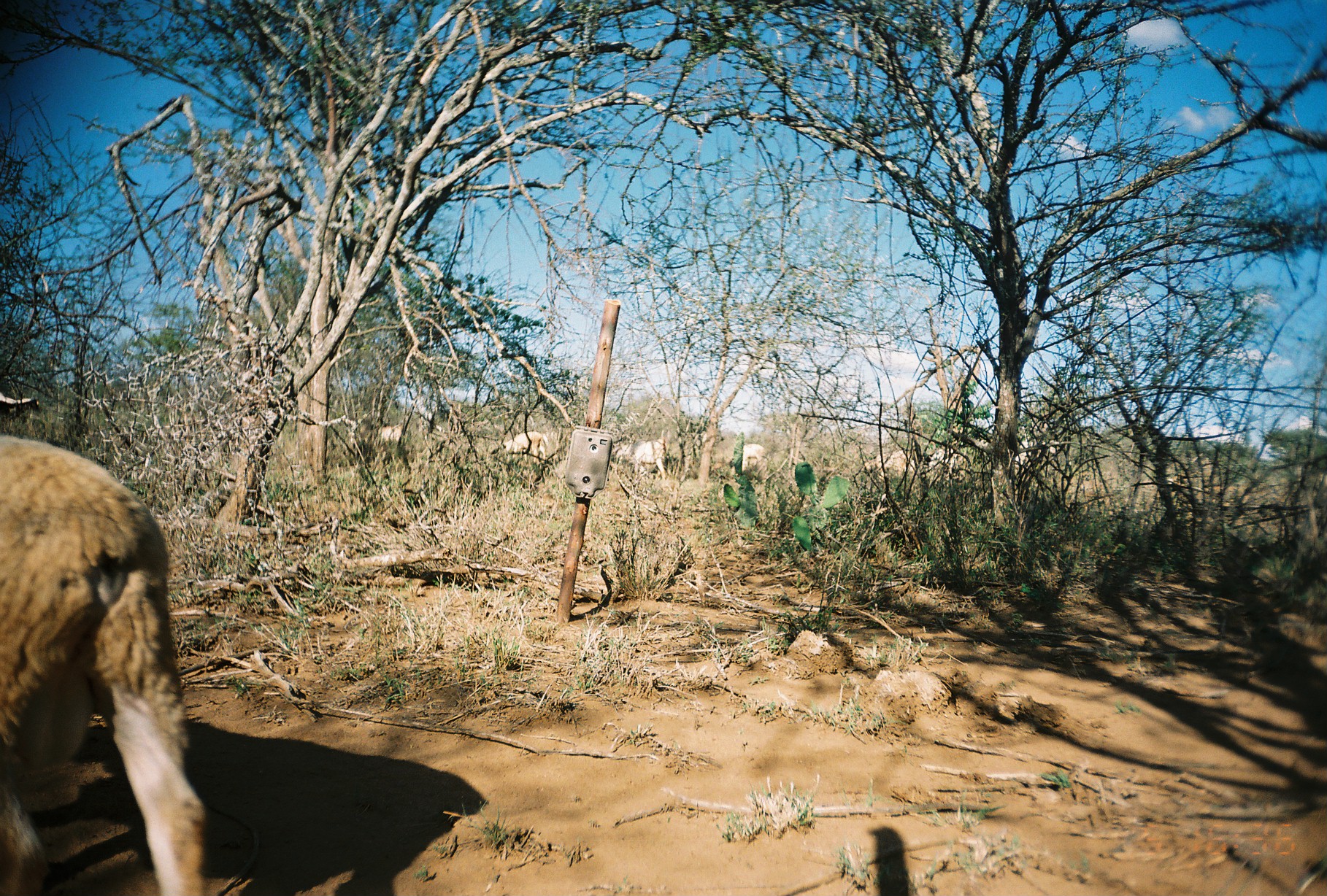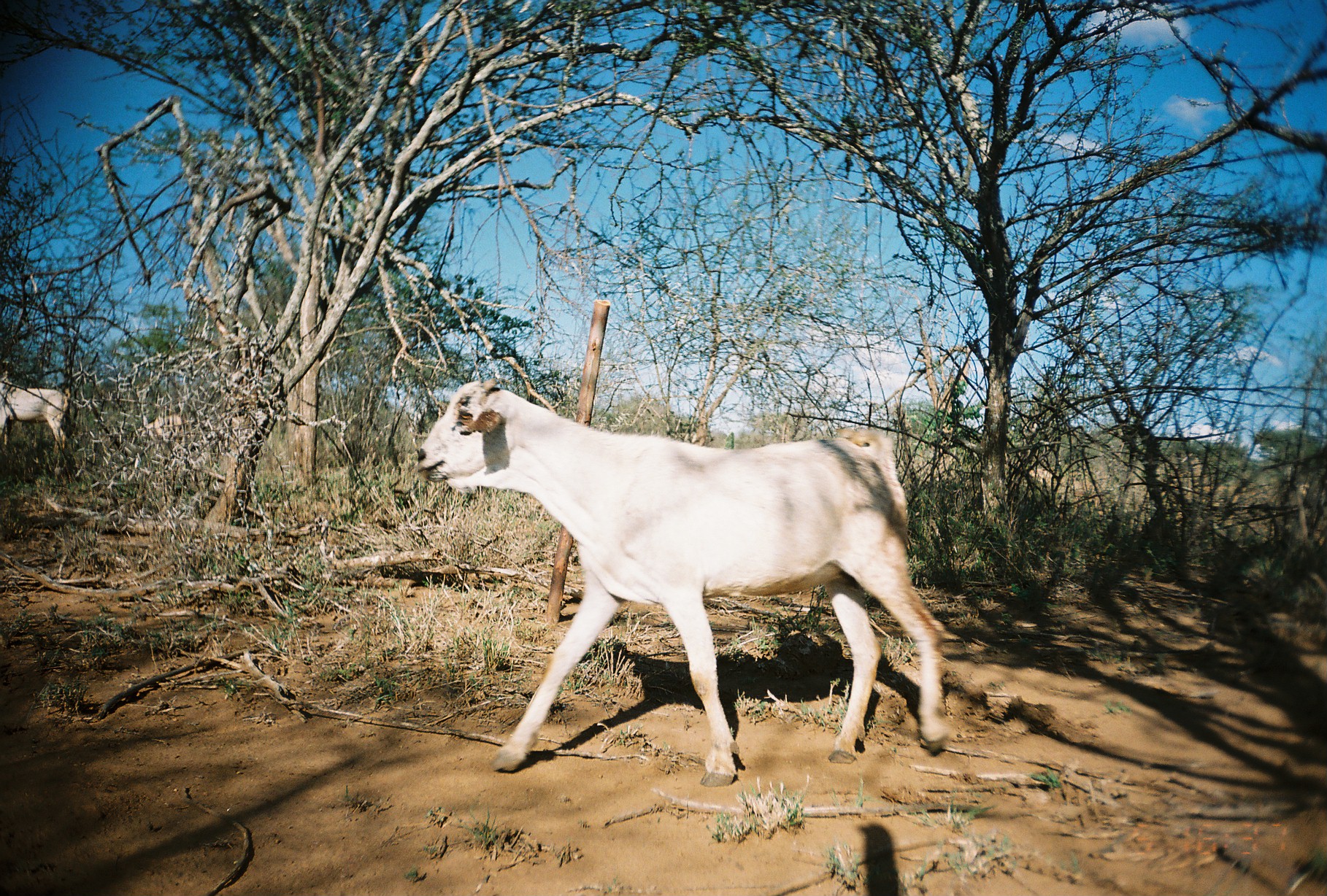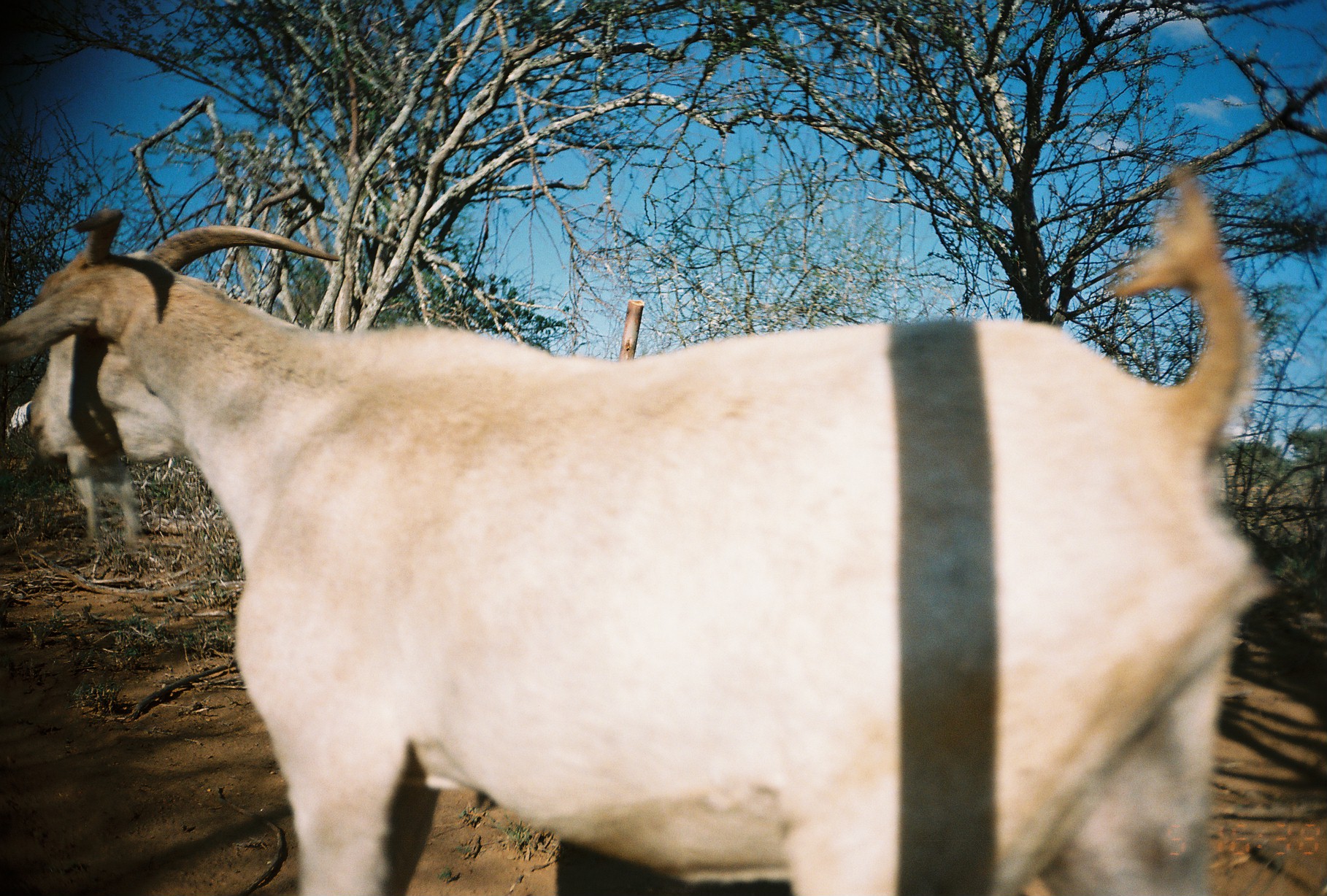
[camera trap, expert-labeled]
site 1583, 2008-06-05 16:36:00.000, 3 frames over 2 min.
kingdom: Animalia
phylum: Chordata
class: Mammalia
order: Artiodactyla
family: Bovidae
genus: Ovis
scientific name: Ovis aries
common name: domestic sheep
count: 1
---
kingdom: Animalia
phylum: Chordata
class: Mammalia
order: Artiodactyla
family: Bovidae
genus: Capra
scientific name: Capra aegagrus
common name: wild goat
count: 5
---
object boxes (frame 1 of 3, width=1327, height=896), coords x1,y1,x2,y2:
ovis aries: 0,388,216,895; 347,415,415,476; 980,433,1059,477; 482,430,551,478; 709,442,769,489; 609,438,669,484; 1053,471,1114,514; 862,448,924,481; 924,445,972,482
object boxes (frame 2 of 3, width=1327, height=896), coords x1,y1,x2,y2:
capra aegagrus: 413,375,953,788; 0,380,72,452; 141,416,187,443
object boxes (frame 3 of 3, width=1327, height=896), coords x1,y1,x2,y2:
capra aegagrus: 0,164,1273,894